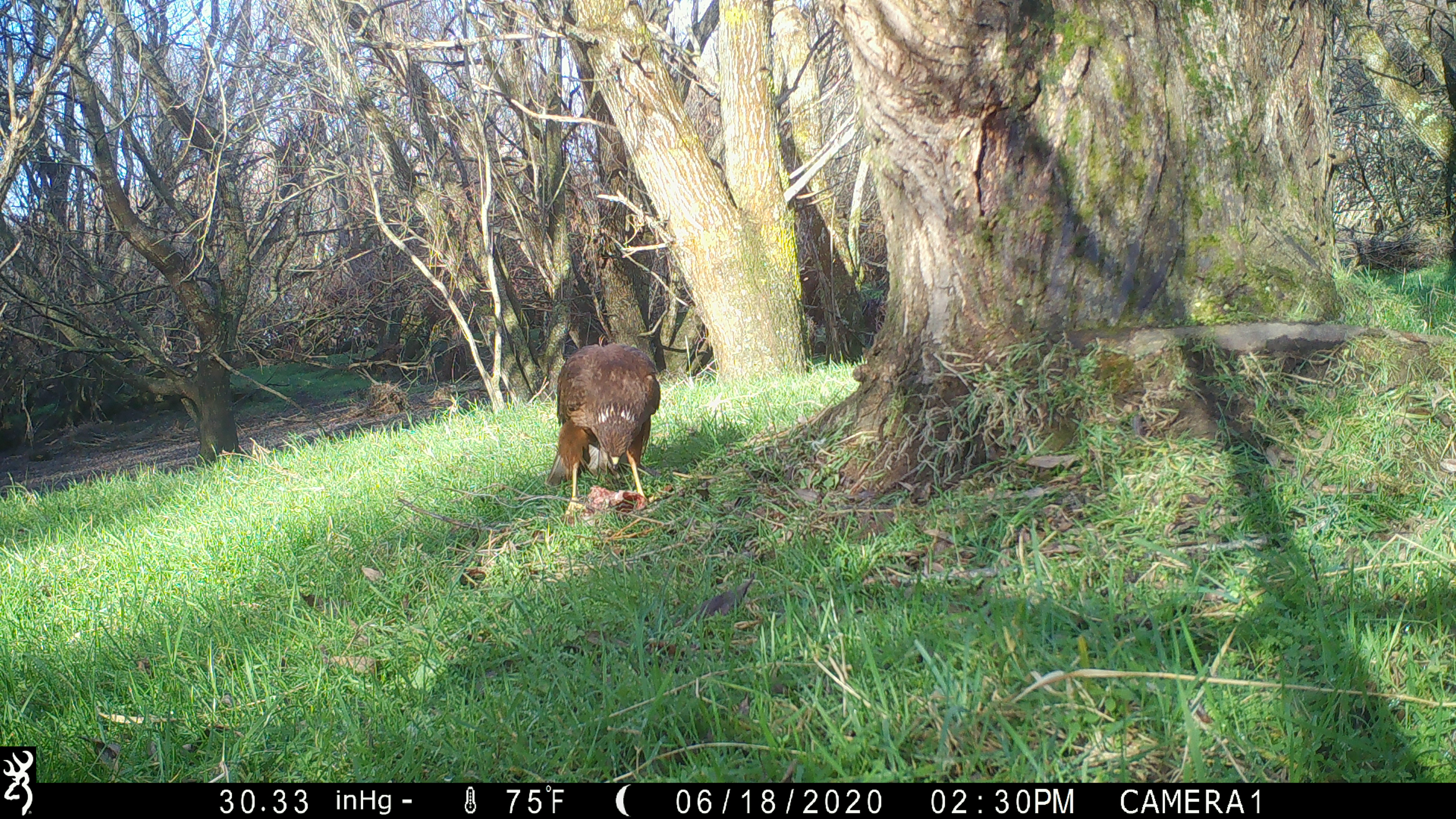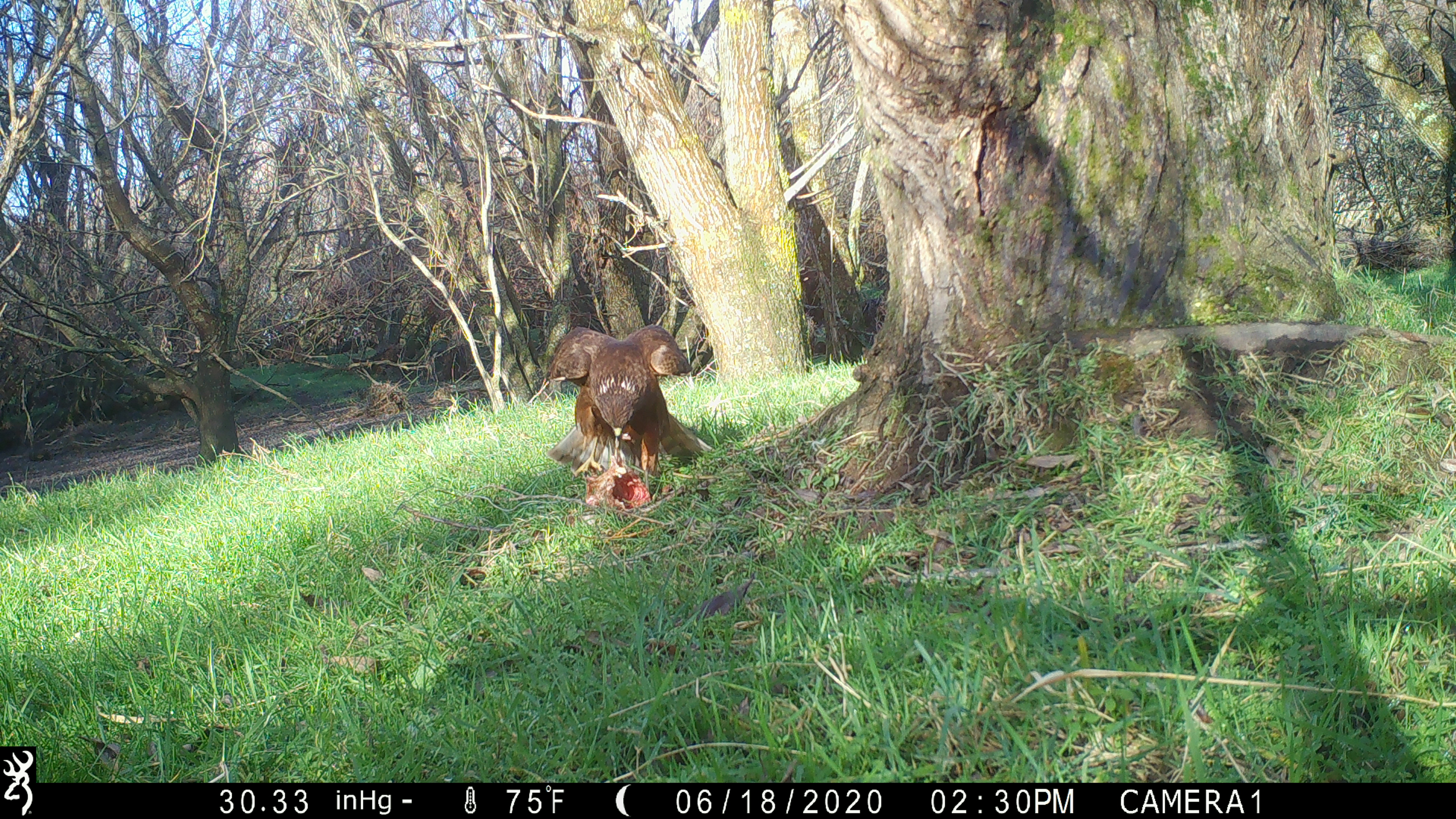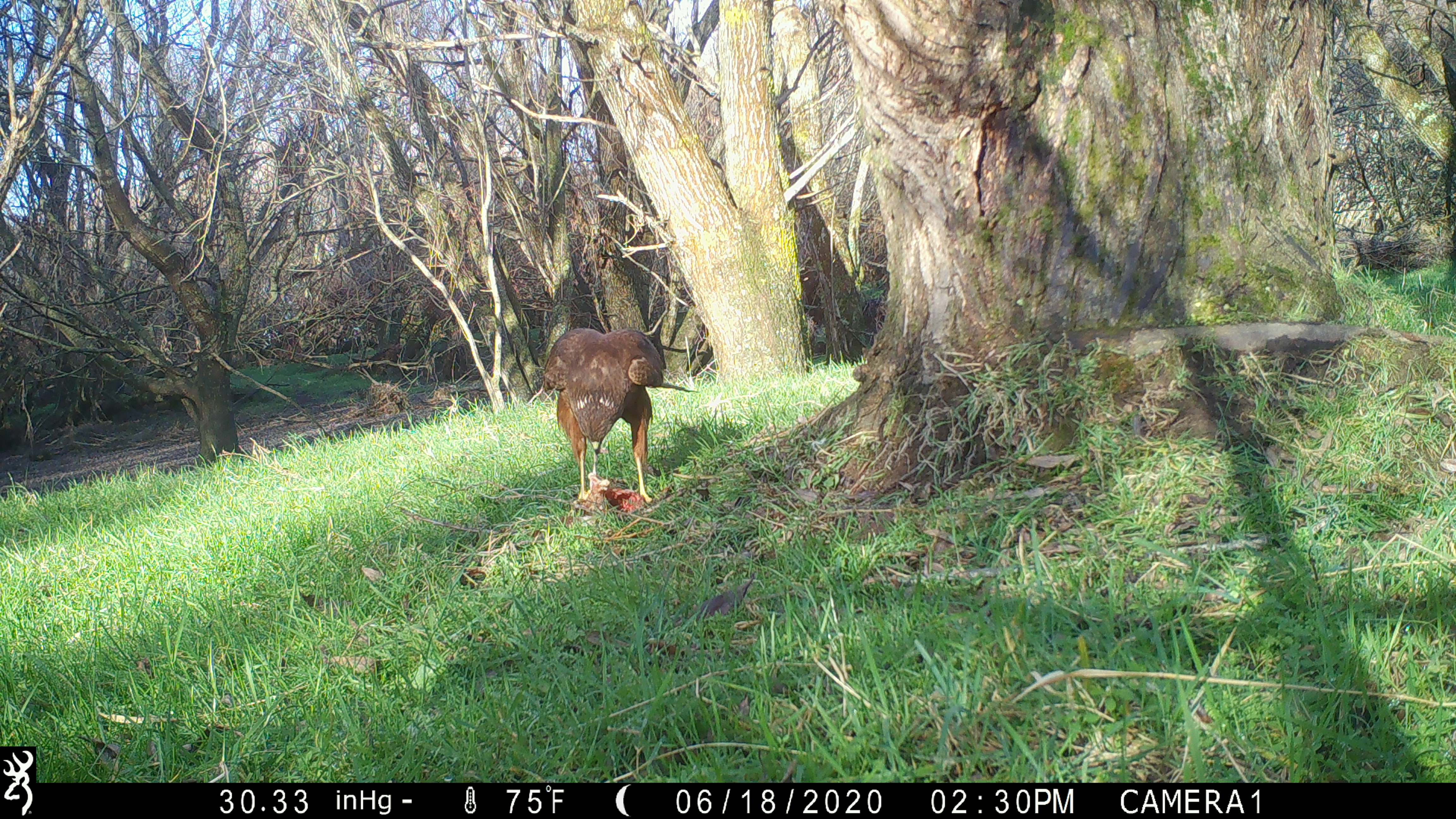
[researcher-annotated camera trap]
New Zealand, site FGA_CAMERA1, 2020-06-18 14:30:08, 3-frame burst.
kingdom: Animalia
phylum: Chordata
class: Aves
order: Accipitriformes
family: Accipitridae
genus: Circus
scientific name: Circus approximans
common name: swamp harrier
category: harrier